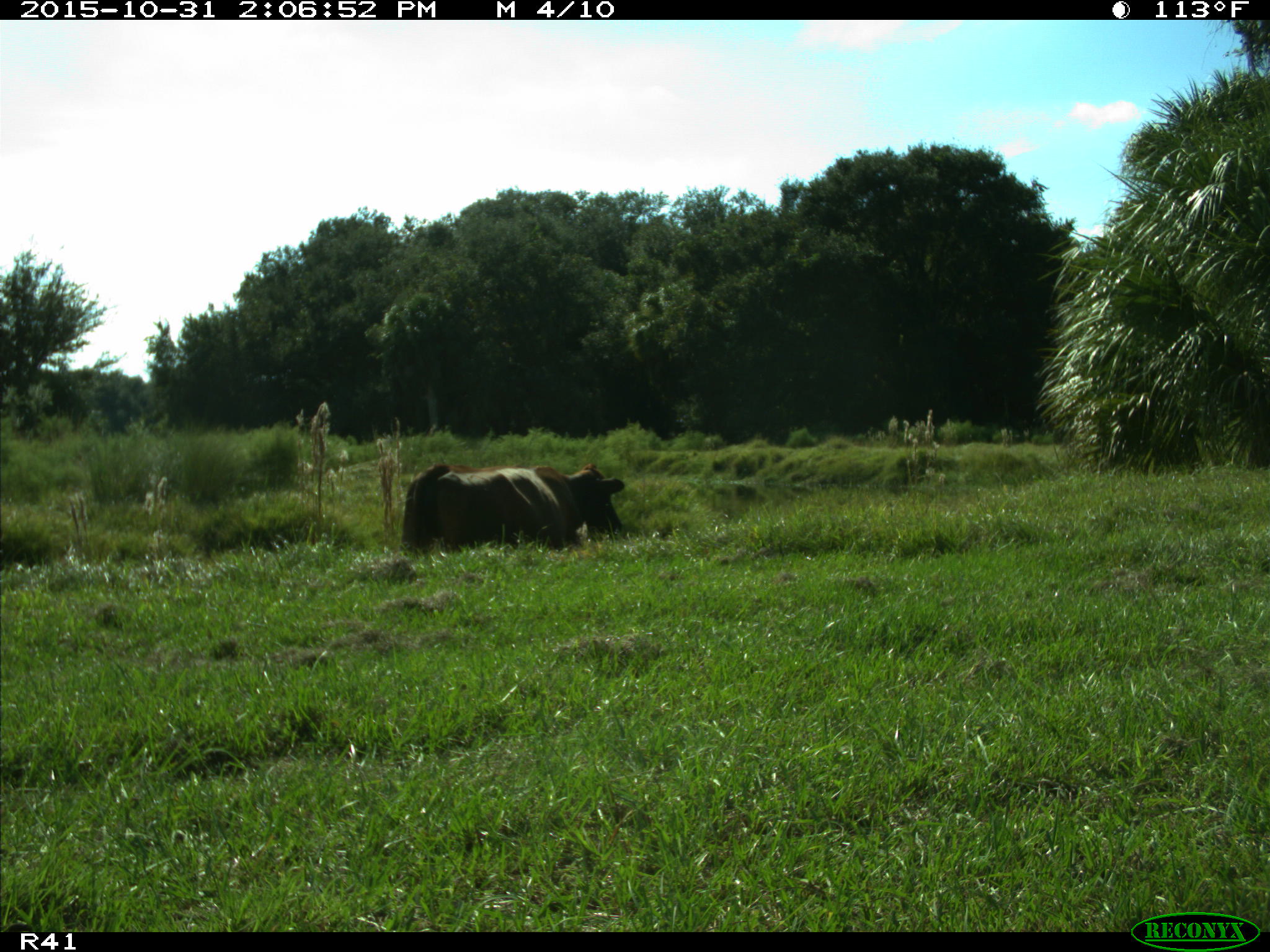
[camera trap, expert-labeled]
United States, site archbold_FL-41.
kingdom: Animalia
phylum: Chordata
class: Mammalia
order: Artiodactyla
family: Bovidae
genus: Bos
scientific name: Bos taurus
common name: domestic cow